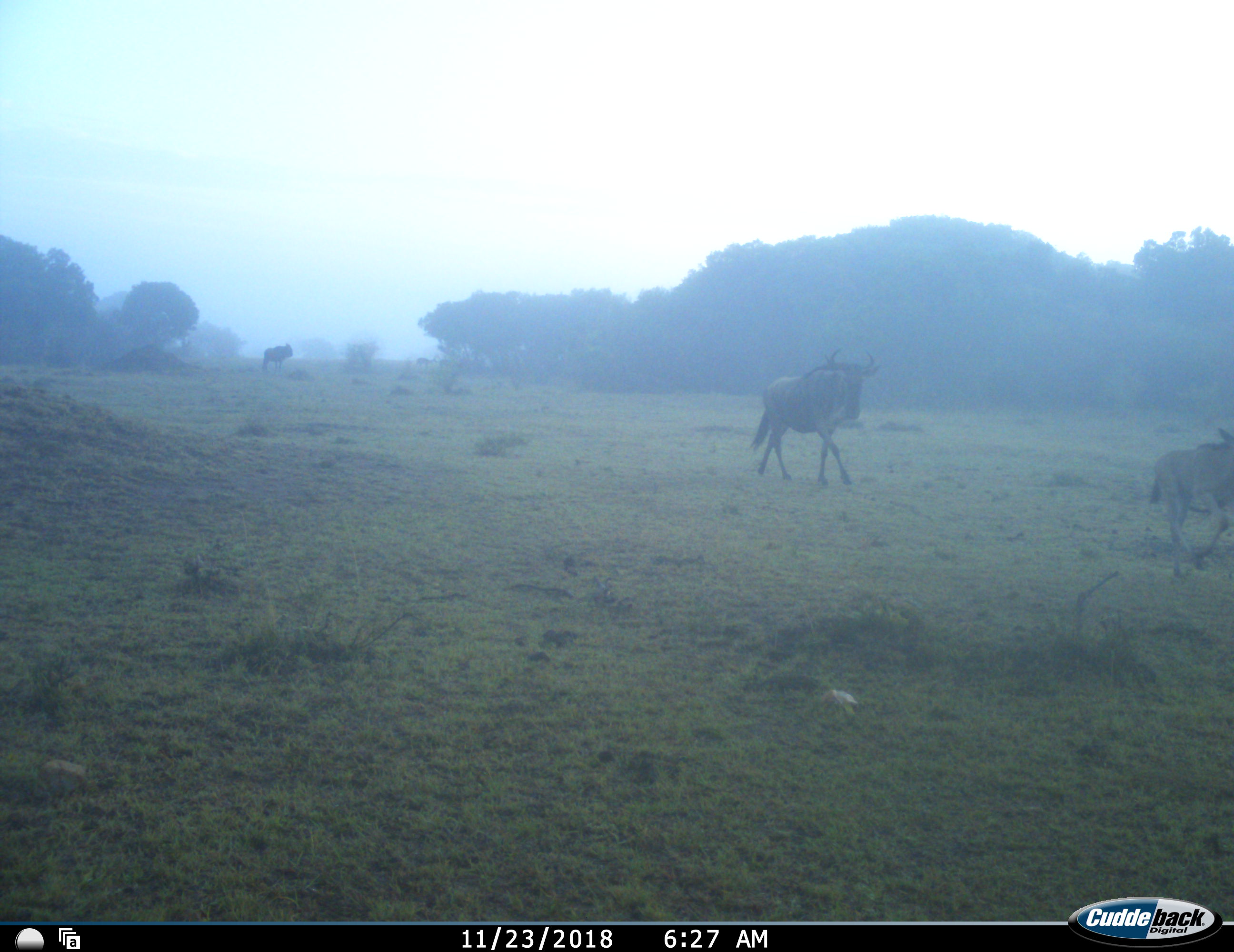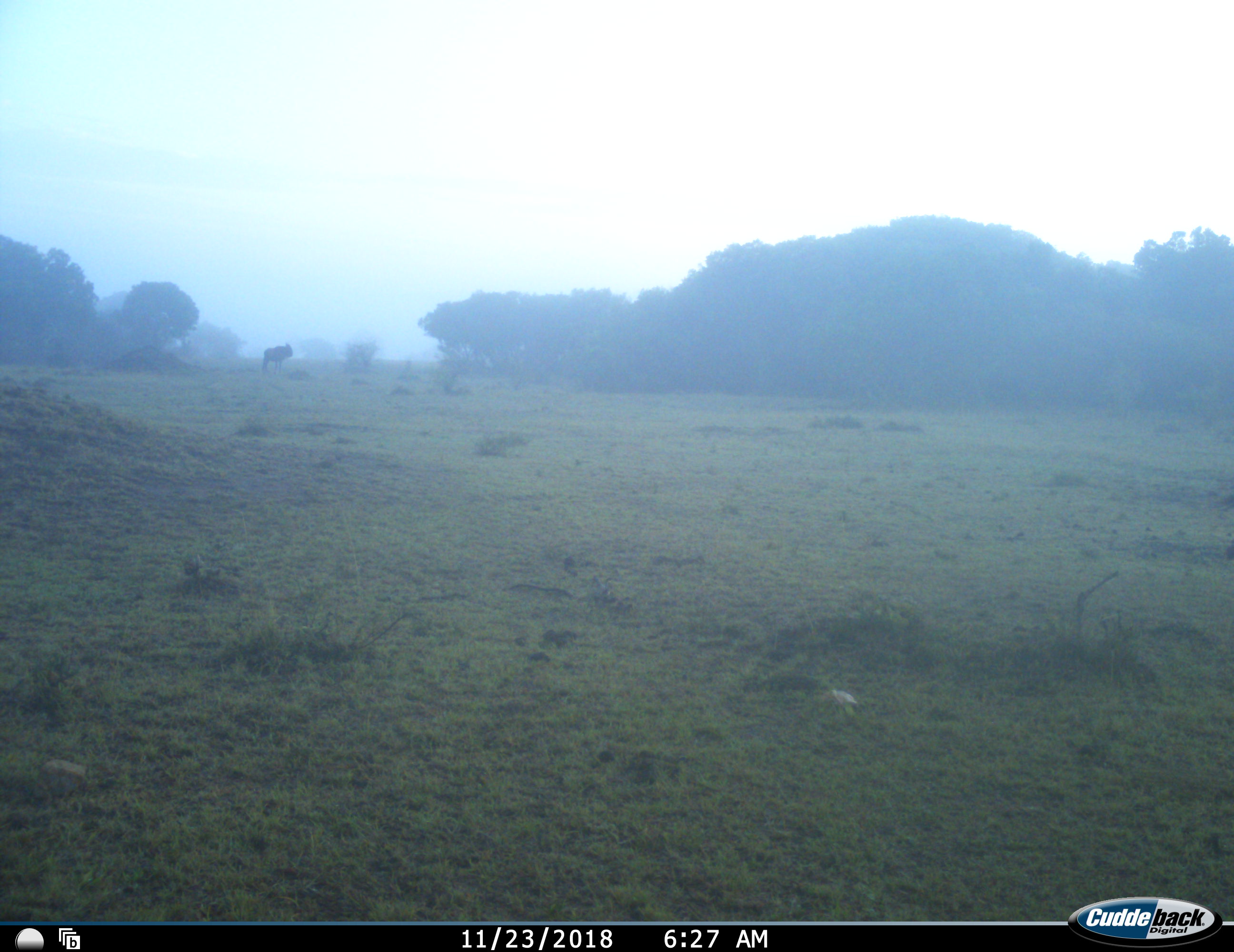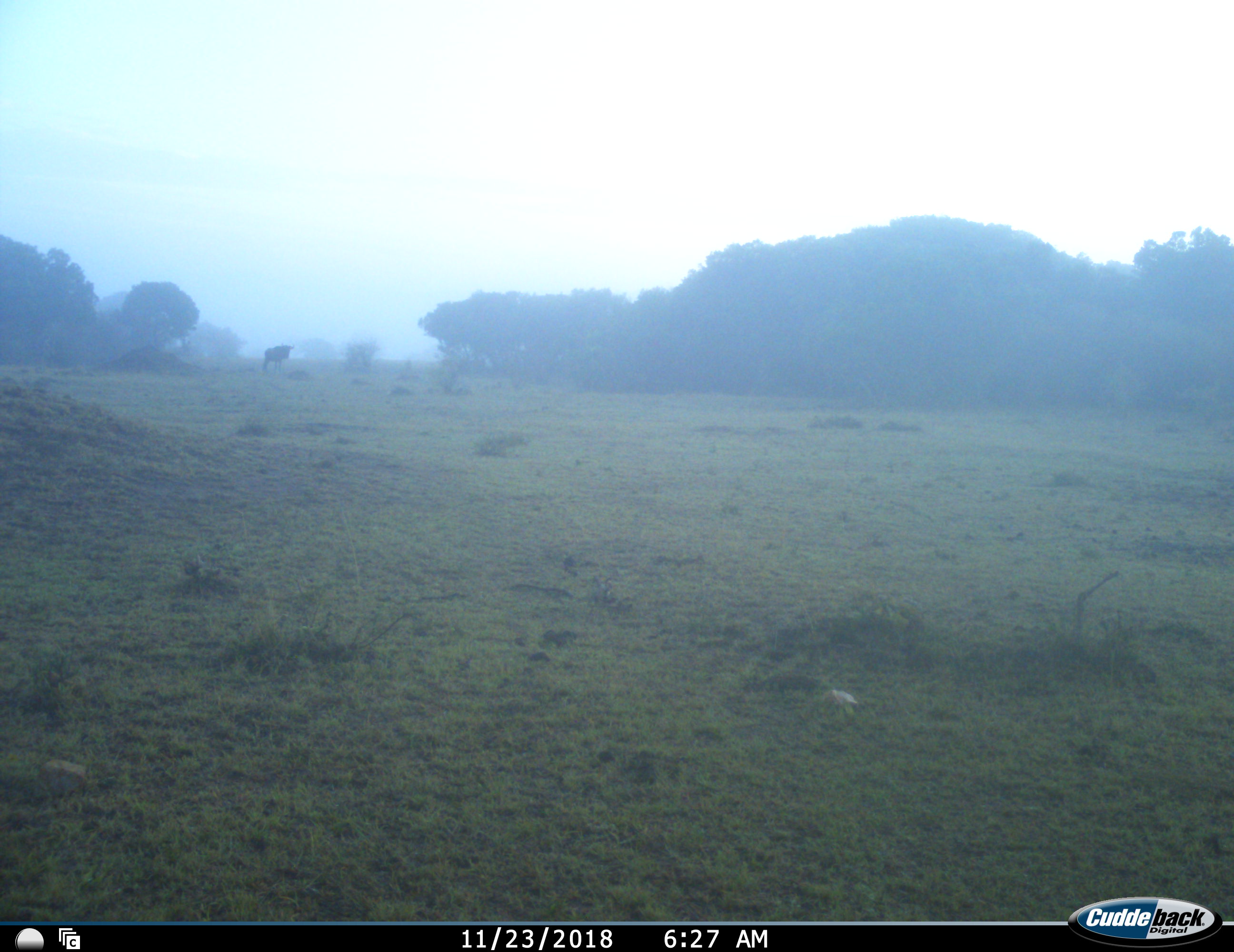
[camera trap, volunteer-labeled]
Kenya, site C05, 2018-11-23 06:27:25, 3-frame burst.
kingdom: Animalia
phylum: Chordata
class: Mammalia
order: Artiodactyla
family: Bovidae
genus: Connochaetes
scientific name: Connochaetes taurinus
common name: common wildebeest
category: wildebeest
Wildebeest (common wildebeest) (Connochaetes taurinus), count 3. Behavior (volunteer vote fractions): standing 40%, resting 0%, moving 100%, interacting 0%. Young present (vote fraction): 10%. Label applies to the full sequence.